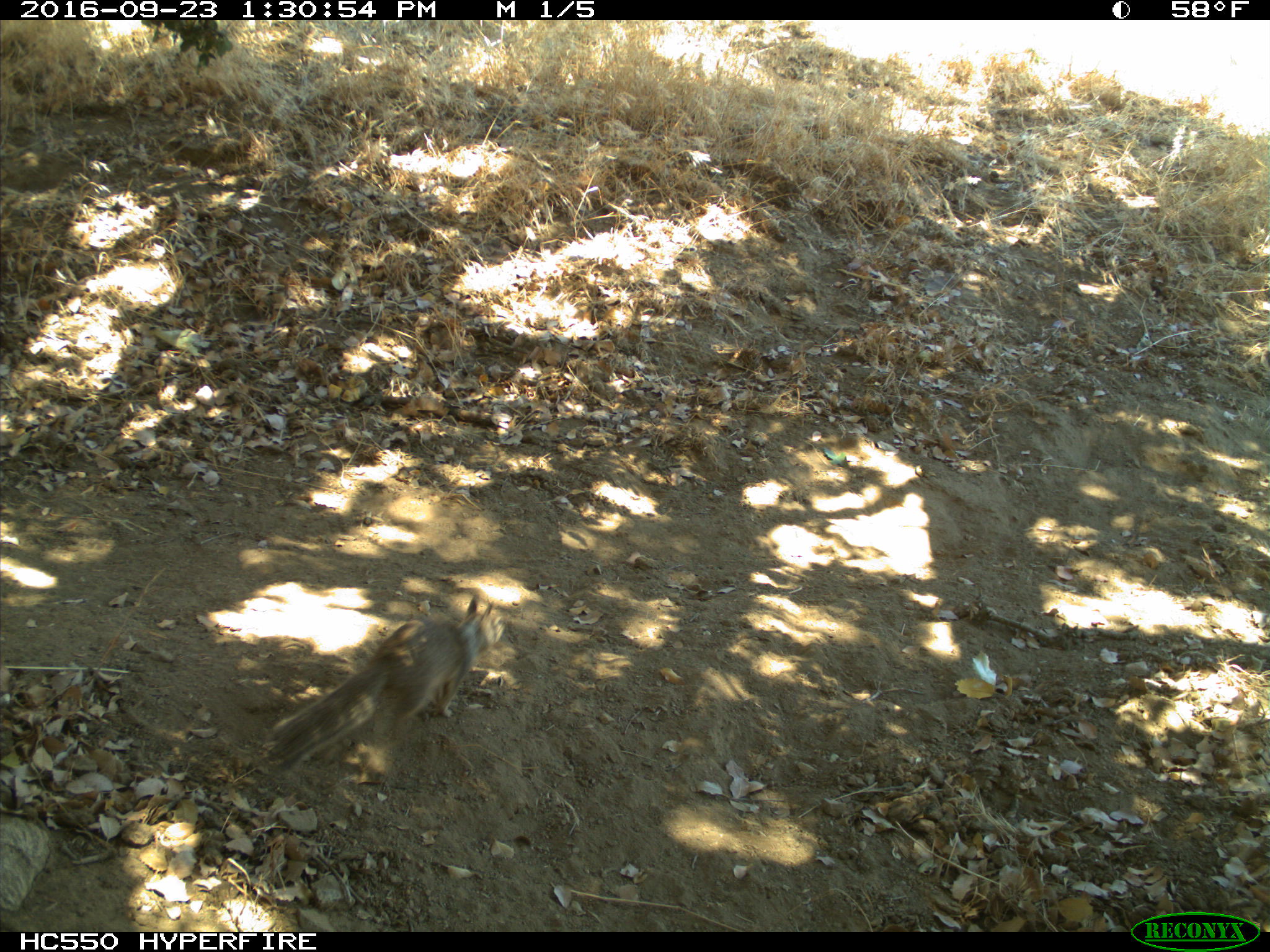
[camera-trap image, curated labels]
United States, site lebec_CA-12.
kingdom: Animalia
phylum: Chordata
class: Mammalia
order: Rodentia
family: Sciuridae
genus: Otospermophilus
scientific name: Otospermophilus beecheyi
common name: california ground squirrel